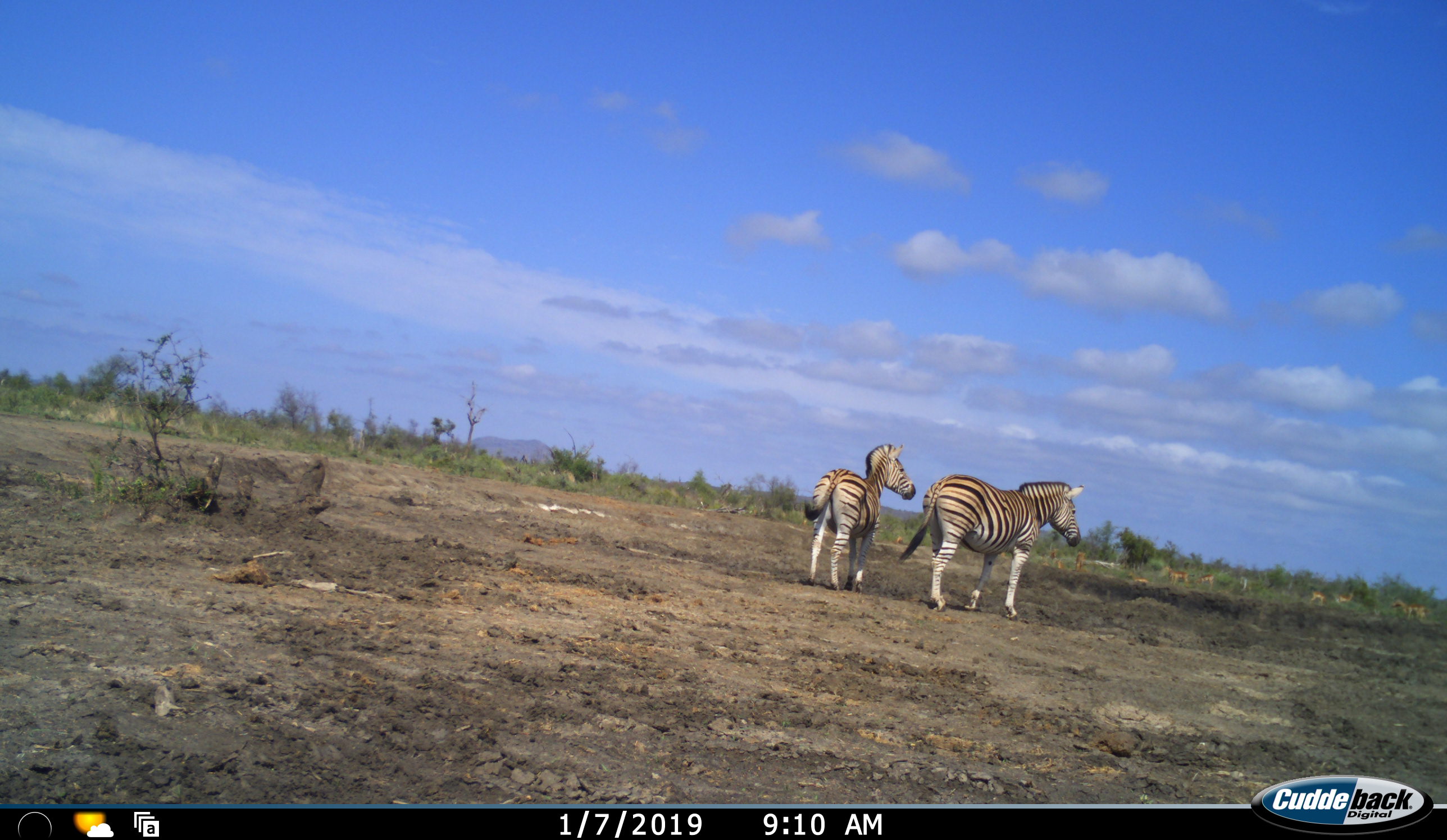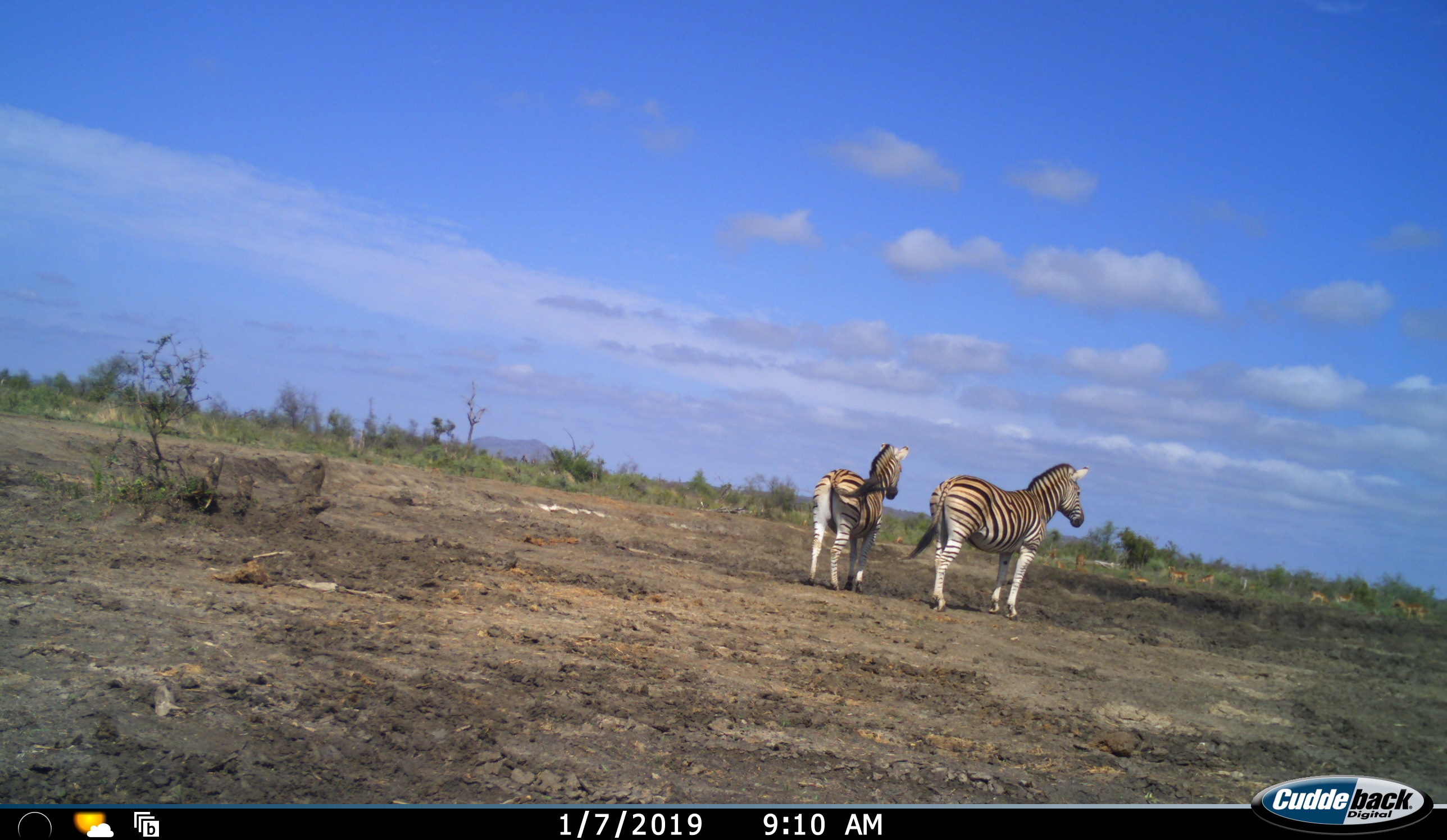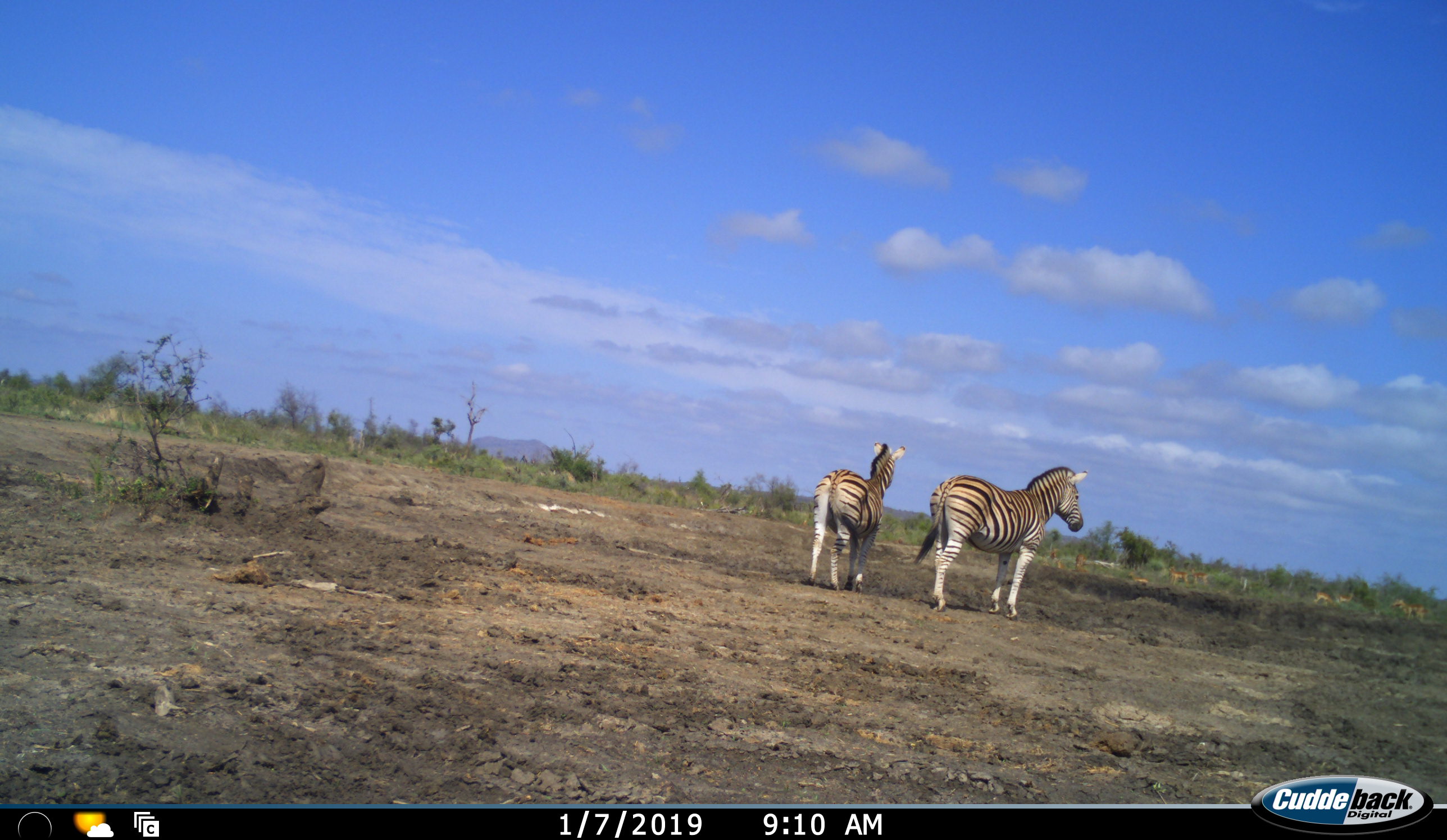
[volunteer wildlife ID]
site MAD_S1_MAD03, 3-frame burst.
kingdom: Animalia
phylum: Chordata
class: Mammalia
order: Perissodactyla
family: Equidae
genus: Equus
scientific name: Equus quagga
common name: plains zebra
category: zebraplains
Zebraplains (plains zebra) (Equus quagga), count 2. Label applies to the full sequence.